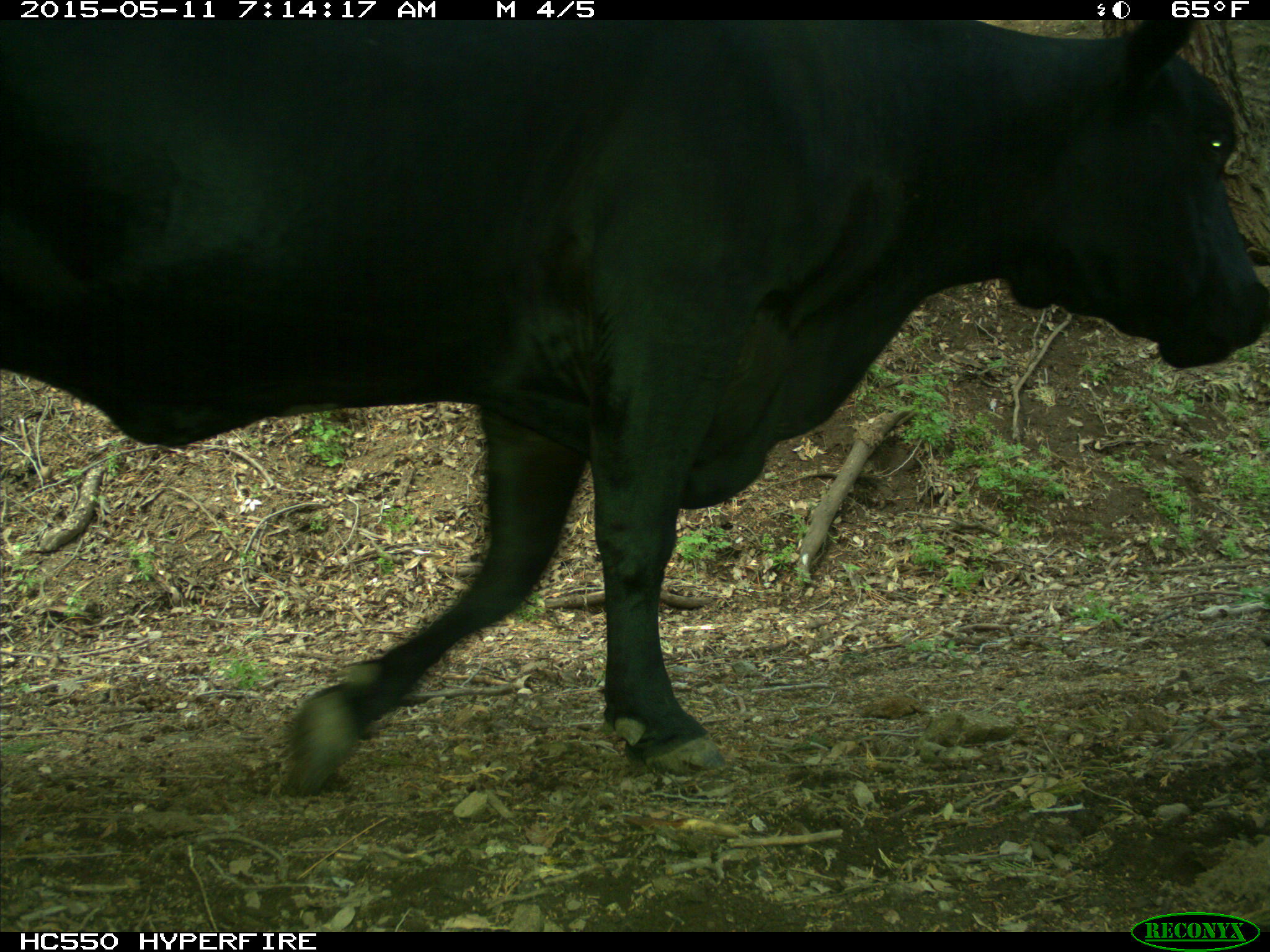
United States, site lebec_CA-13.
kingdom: Animalia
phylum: Chordata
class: Mammalia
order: Artiodactyla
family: Bovidae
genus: Bos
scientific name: Bos taurus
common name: domestic cow